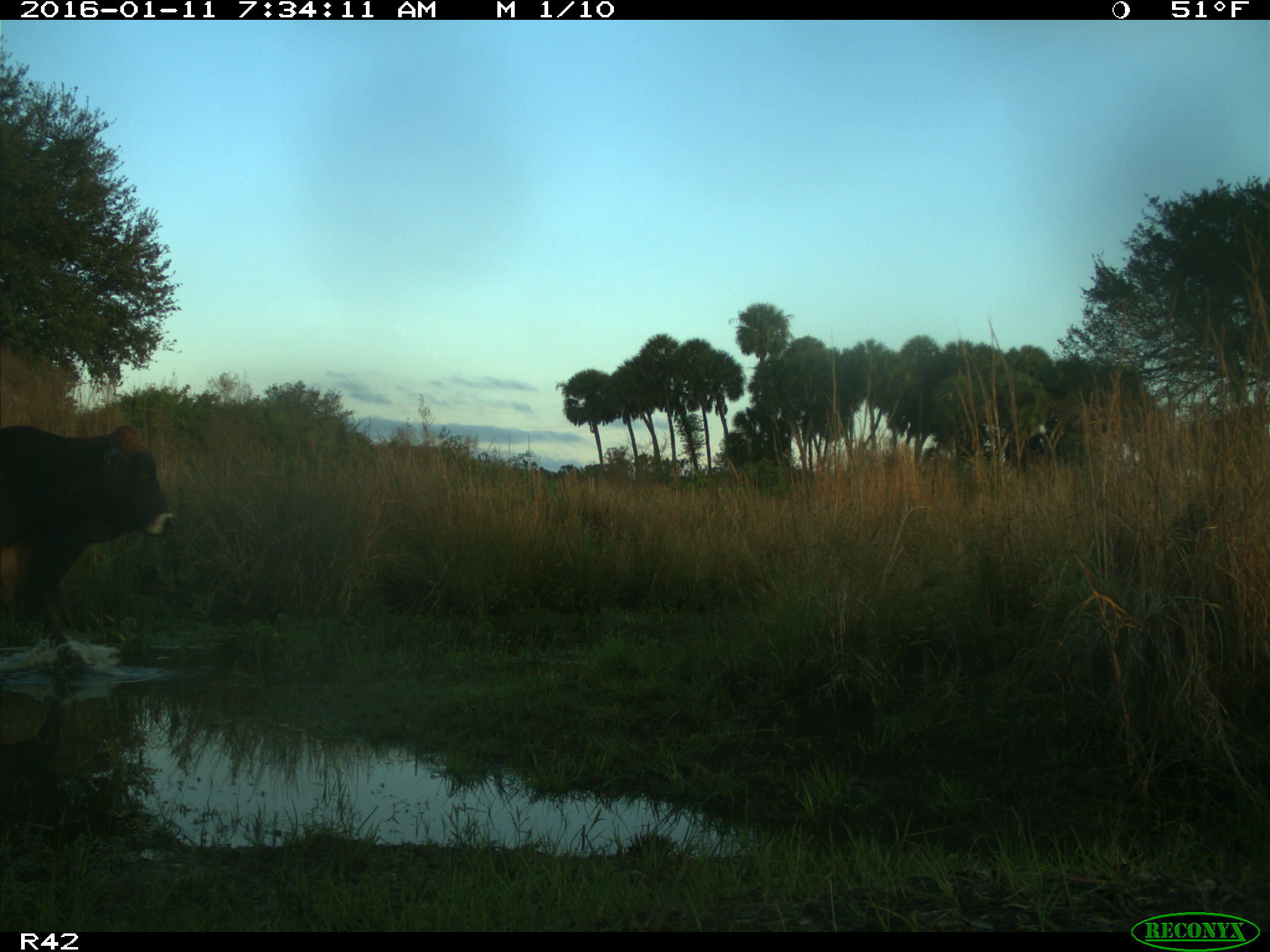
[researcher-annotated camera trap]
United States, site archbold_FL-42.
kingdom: Animalia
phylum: Chordata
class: Mammalia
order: Artiodactyla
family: Bovidae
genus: Bos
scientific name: Bos taurus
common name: domestic cow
Bos taurus (domestic cow).